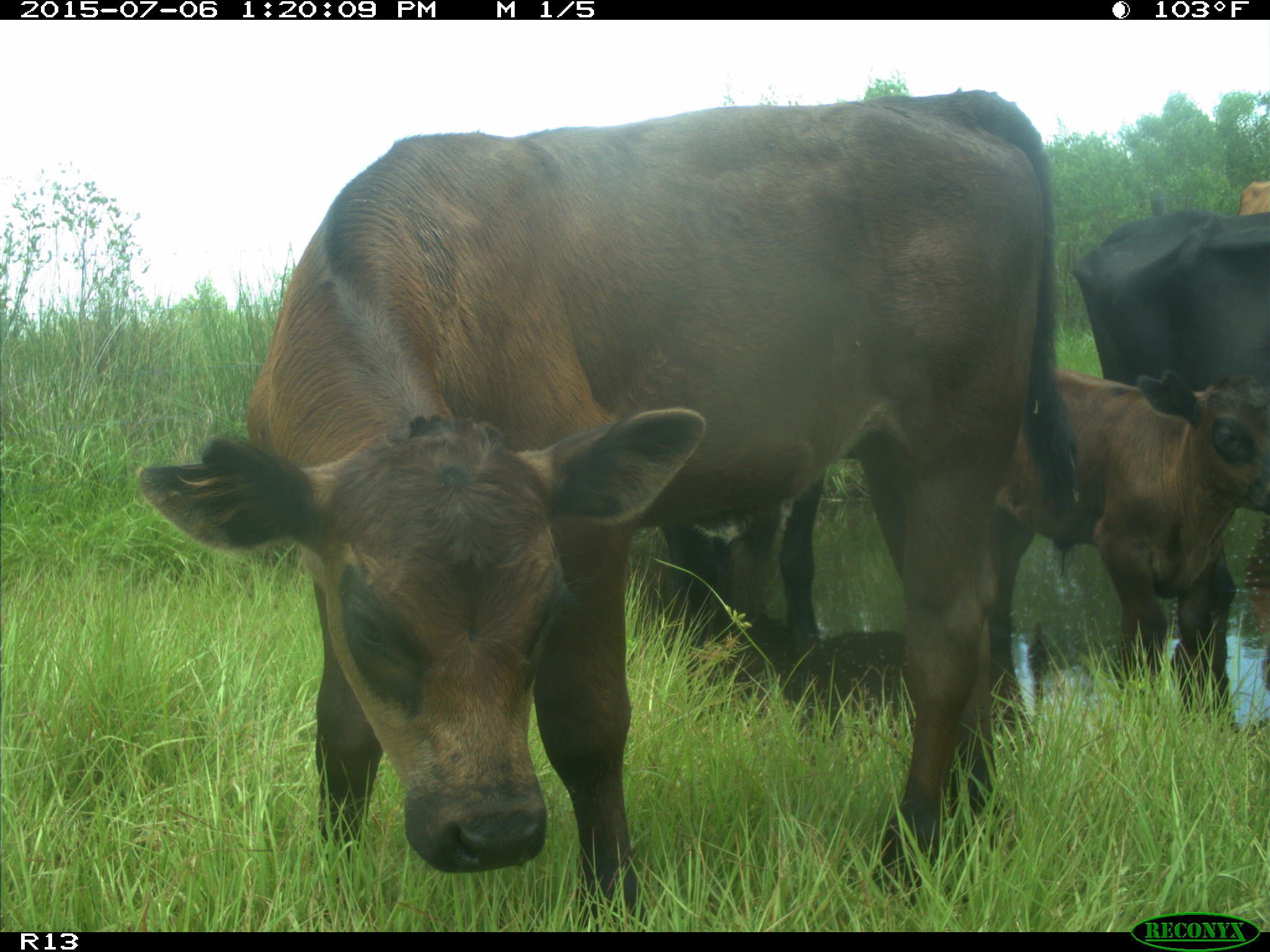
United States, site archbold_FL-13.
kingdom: Animalia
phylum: Chordata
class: Mammalia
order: Artiodactyla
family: Bovidae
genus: Bos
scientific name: Bos taurus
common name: domestic cow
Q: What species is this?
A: Bos taurus (domestic cow).